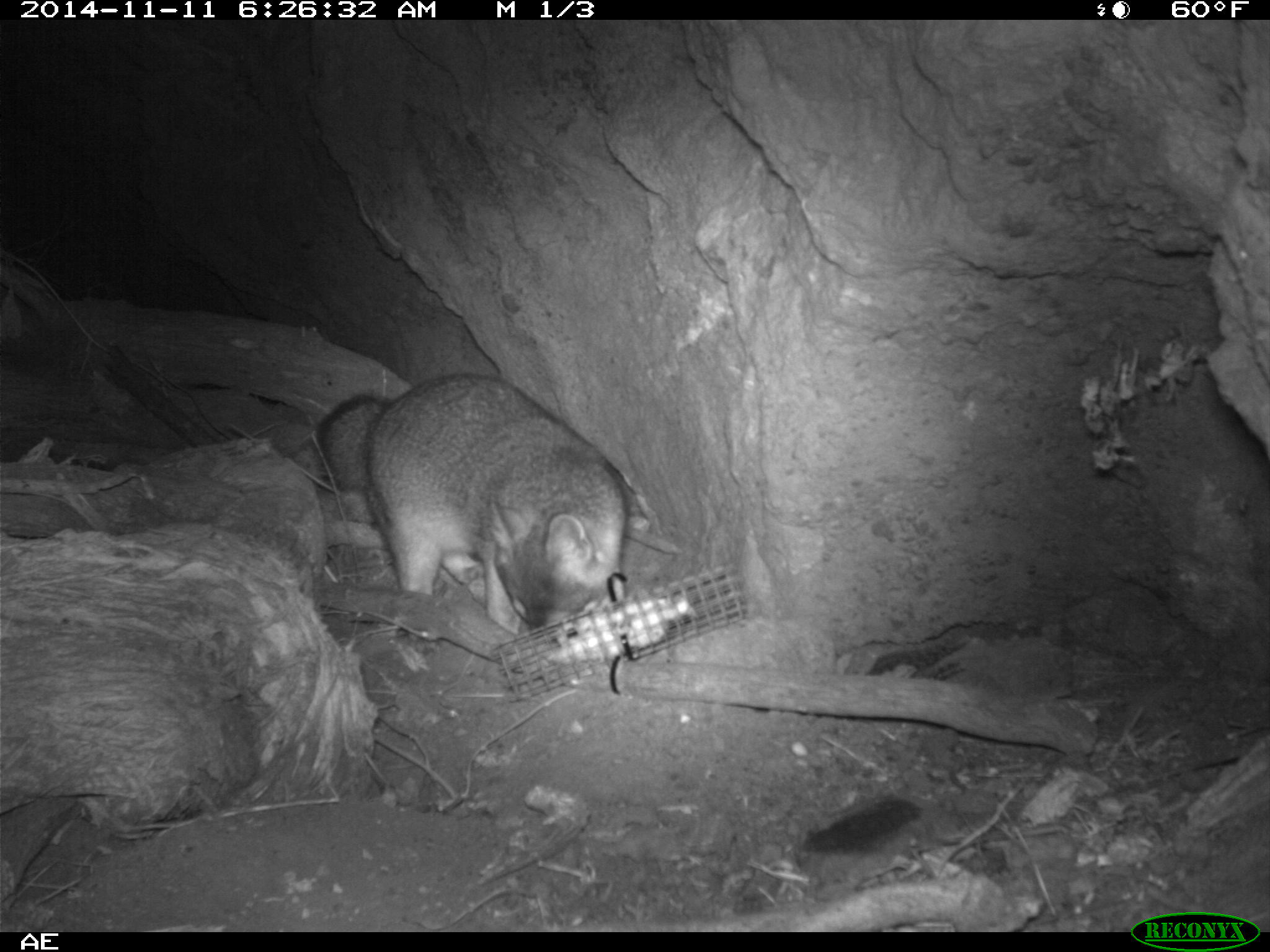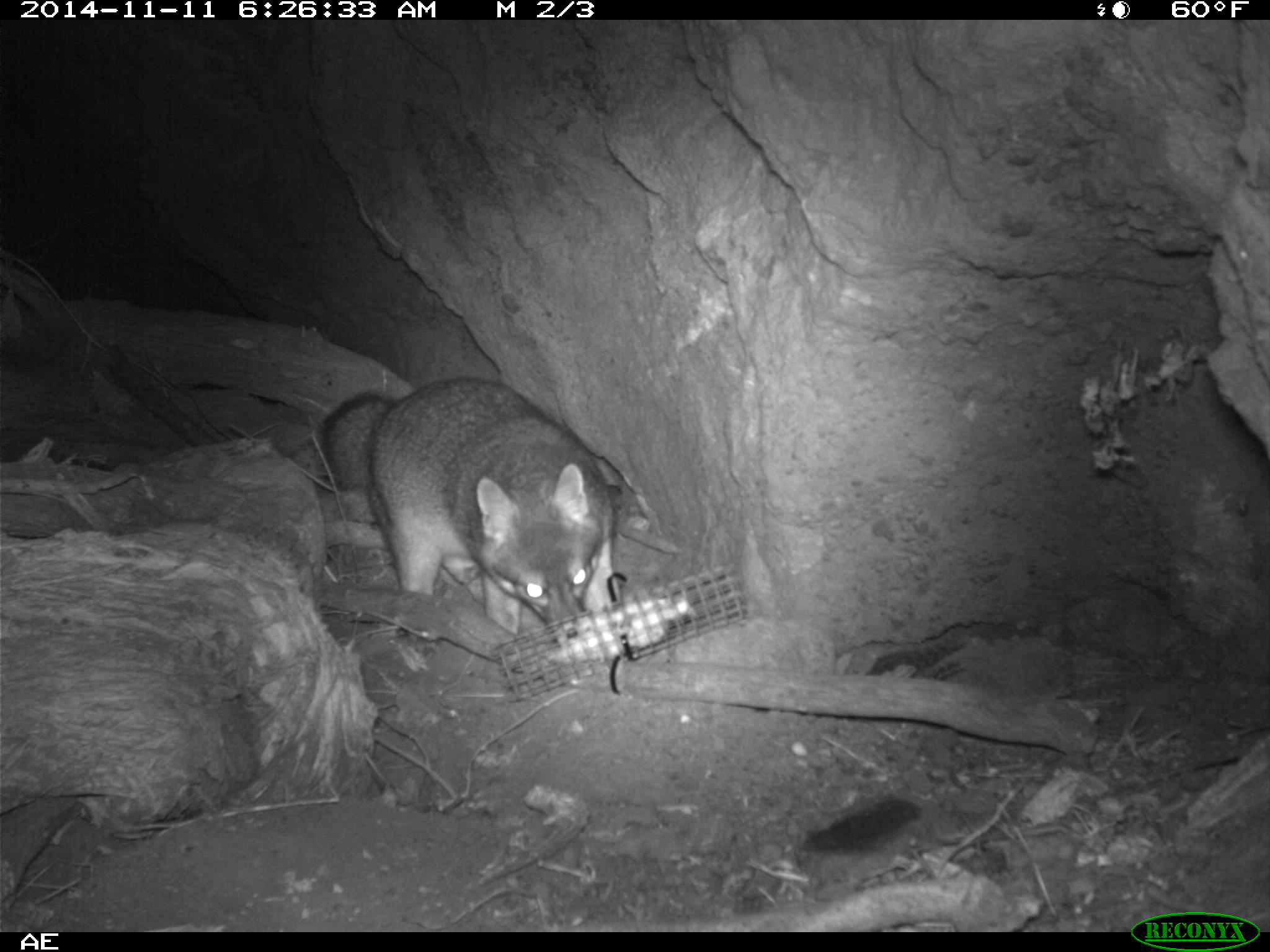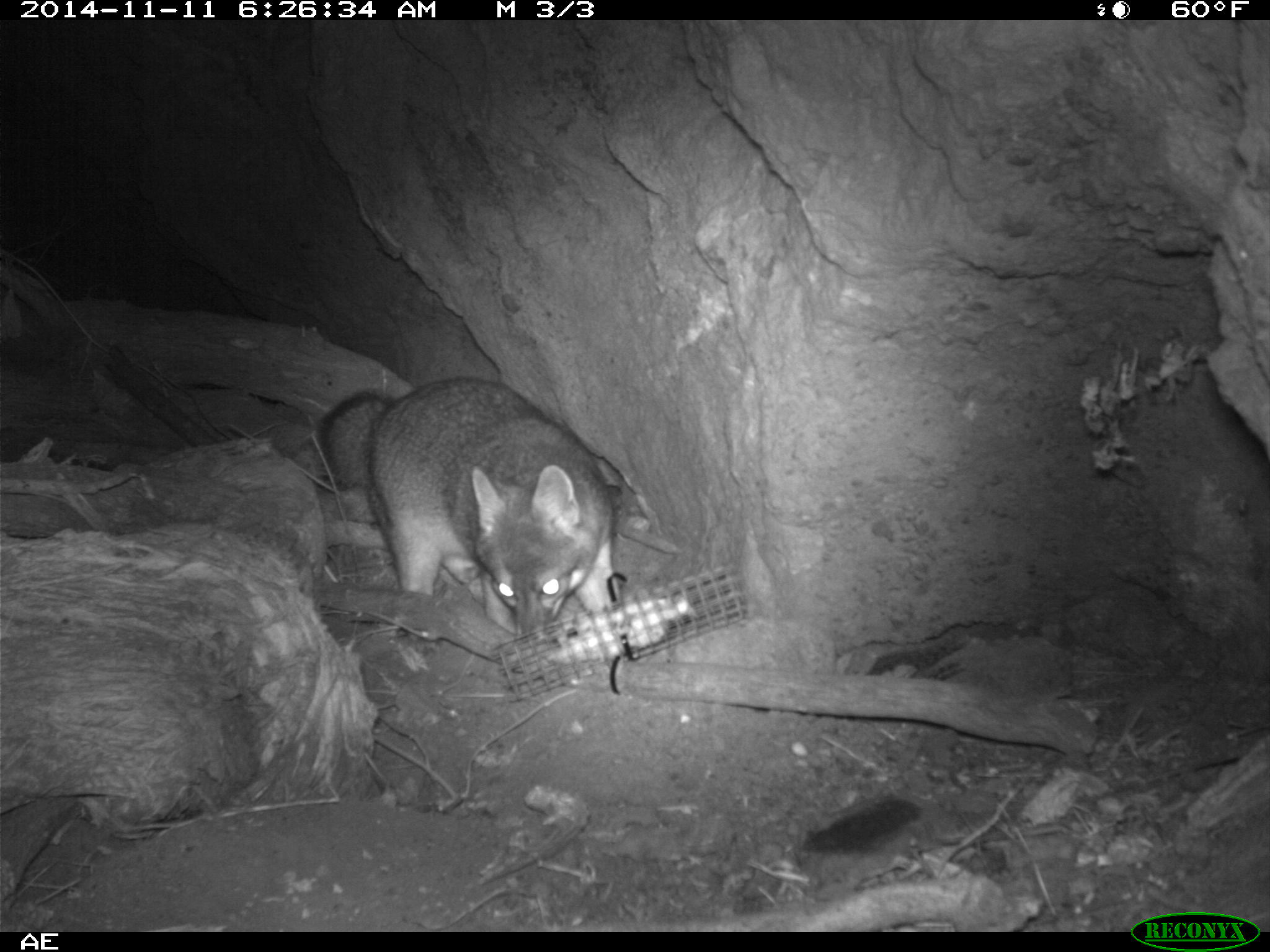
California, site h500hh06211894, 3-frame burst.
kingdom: Animalia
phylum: Chordata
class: Mammalia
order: Carnivora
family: Canidae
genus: Urocyon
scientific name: Urocyon littoralis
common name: island fox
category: fox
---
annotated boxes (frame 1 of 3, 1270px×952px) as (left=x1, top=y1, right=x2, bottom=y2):
fox: (left=312, top=372, right=626, bottom=656)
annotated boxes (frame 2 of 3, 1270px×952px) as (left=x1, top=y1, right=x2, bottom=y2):
fox: (left=319, top=376, right=615, bottom=641)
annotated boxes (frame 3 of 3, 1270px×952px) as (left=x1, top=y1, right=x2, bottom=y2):
fox: (left=321, top=377, right=622, bottom=640)